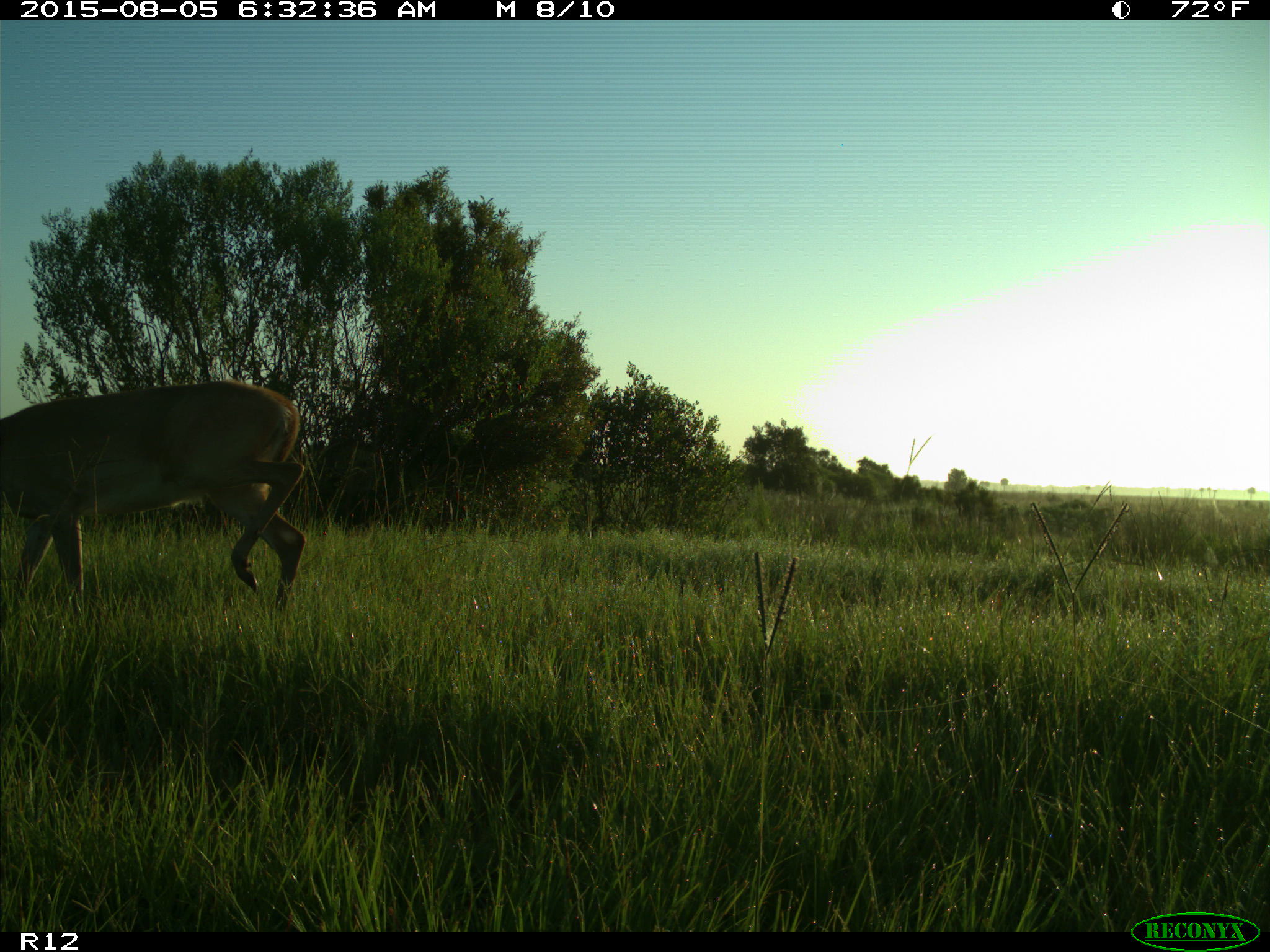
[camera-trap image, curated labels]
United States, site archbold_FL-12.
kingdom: Animalia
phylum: Chordata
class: Mammalia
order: Artiodactyla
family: Cervidae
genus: Odocoileus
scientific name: Odocoileus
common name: deer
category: unidentified deer